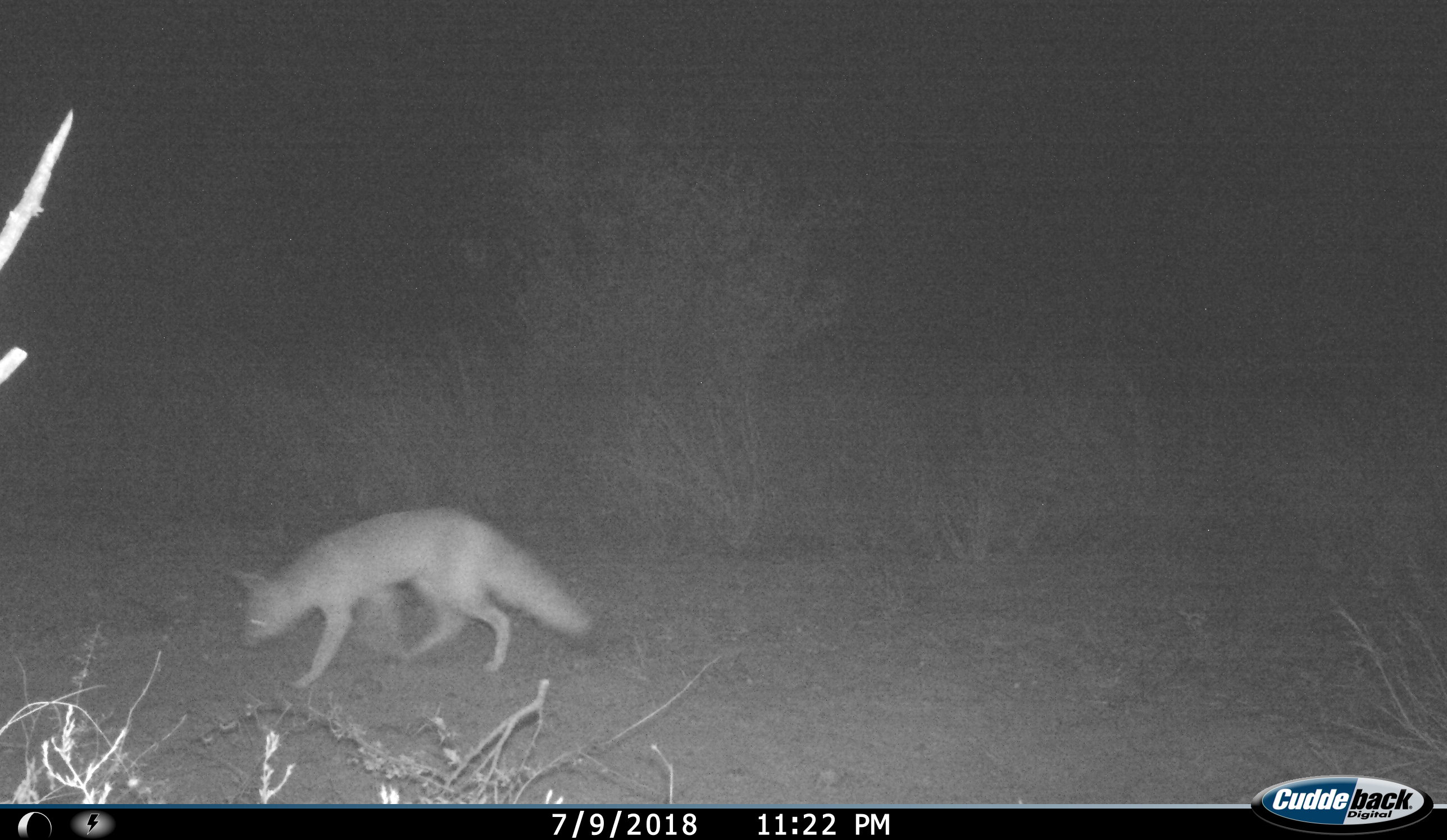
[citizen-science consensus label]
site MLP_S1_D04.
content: unidentified animal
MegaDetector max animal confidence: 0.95